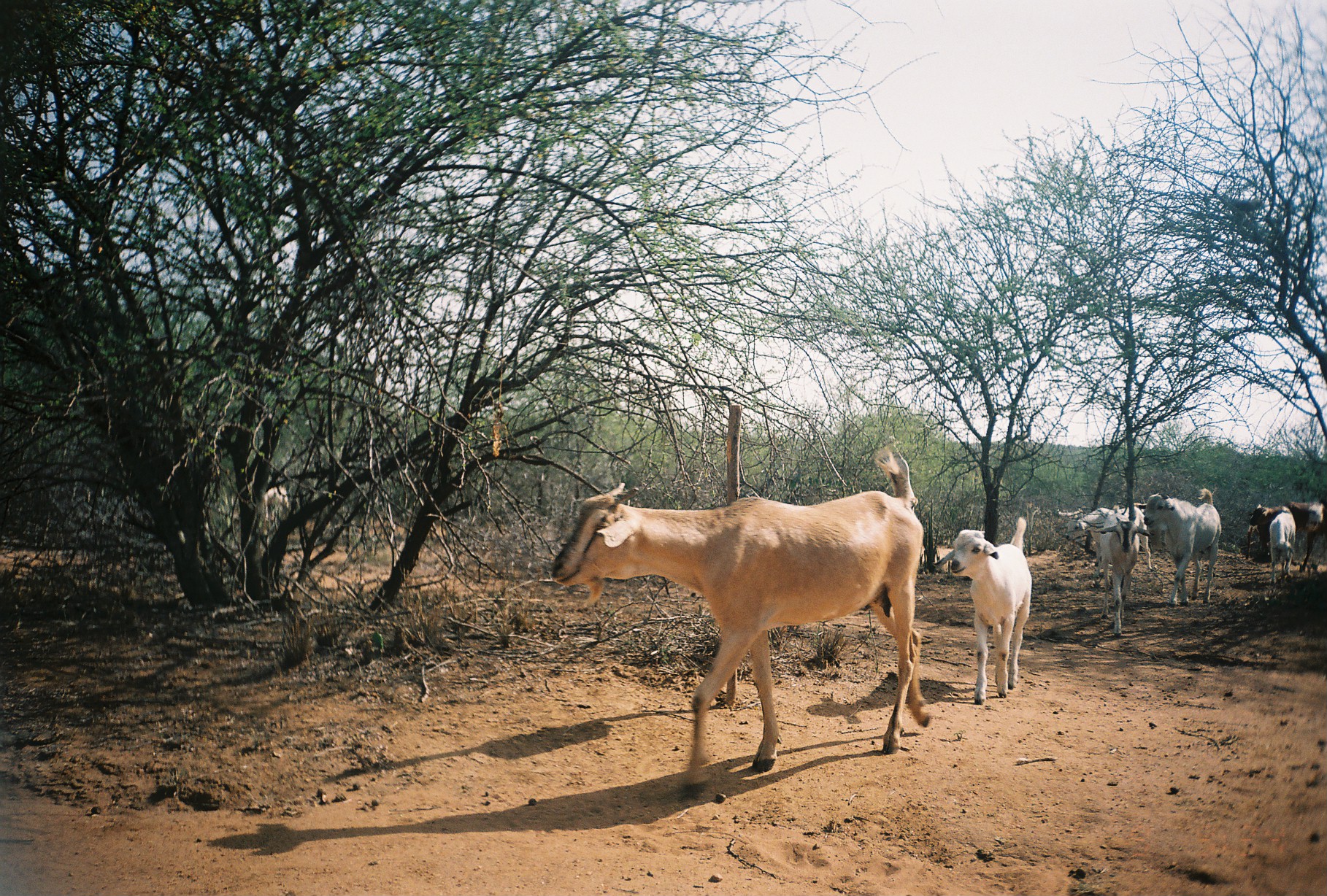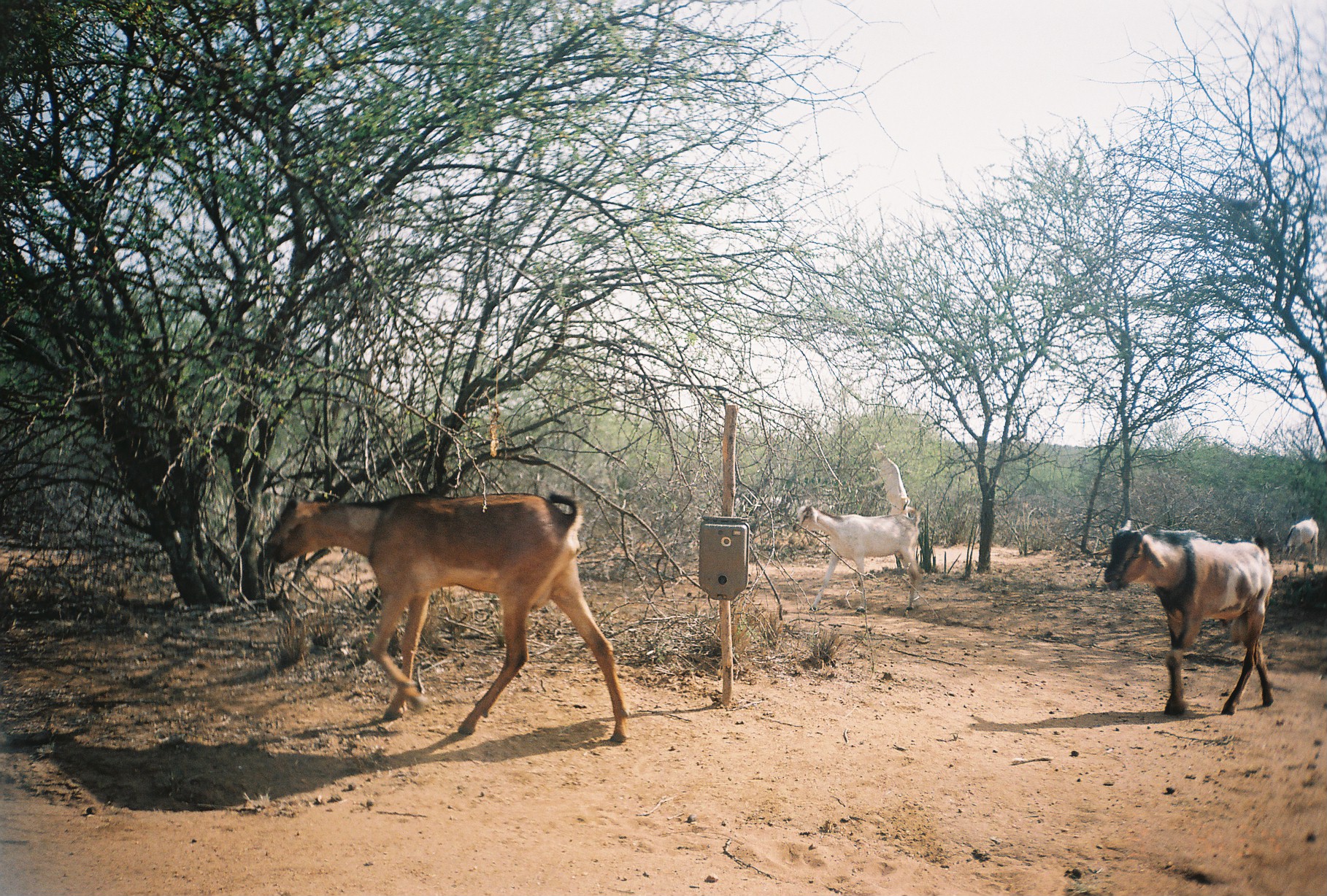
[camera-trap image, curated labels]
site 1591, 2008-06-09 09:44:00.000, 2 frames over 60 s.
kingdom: Animalia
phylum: Chordata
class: Mammalia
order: Artiodactyla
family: Bovidae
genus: Capra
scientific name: Capra aegagrus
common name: wild goat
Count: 9.